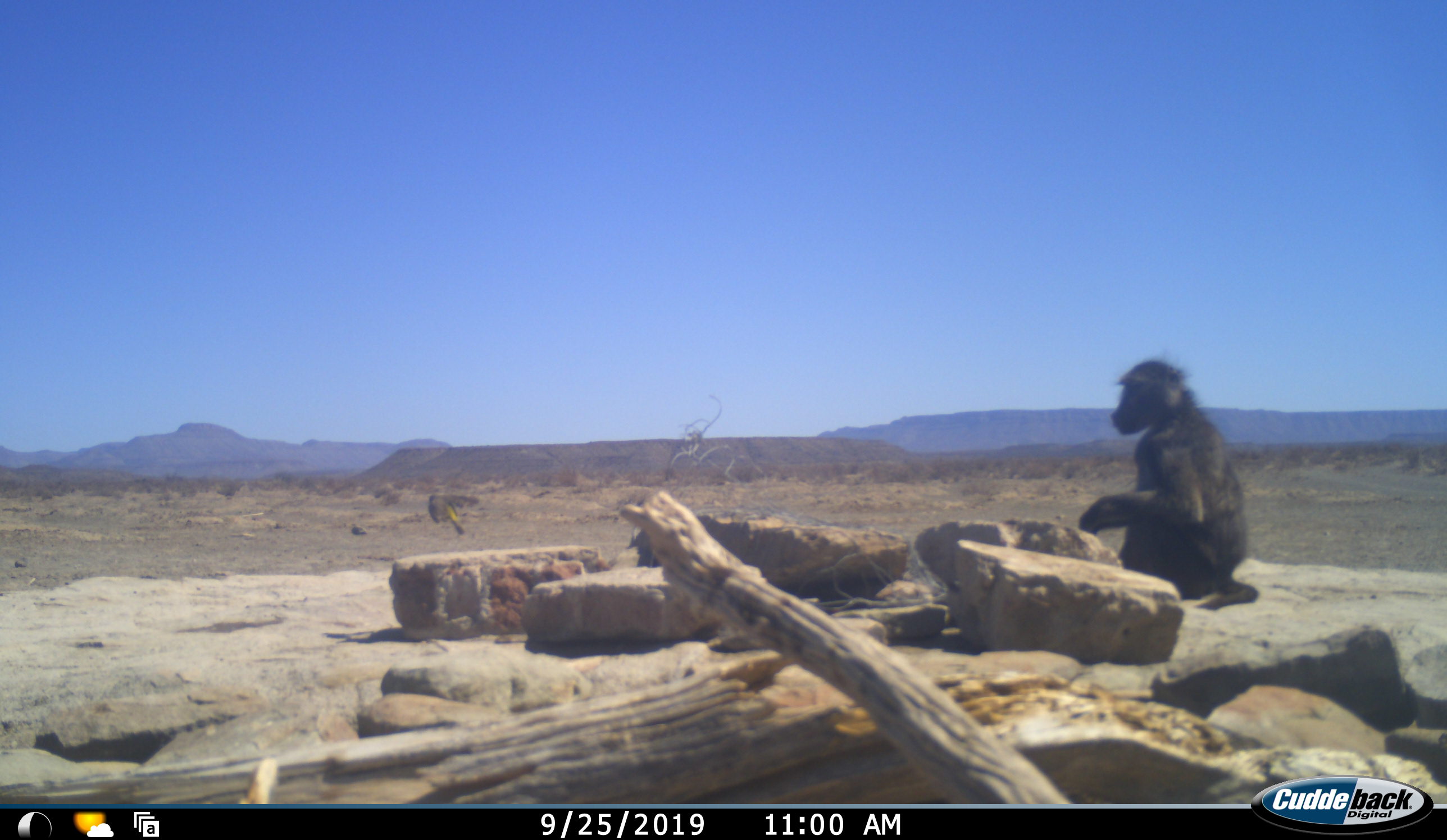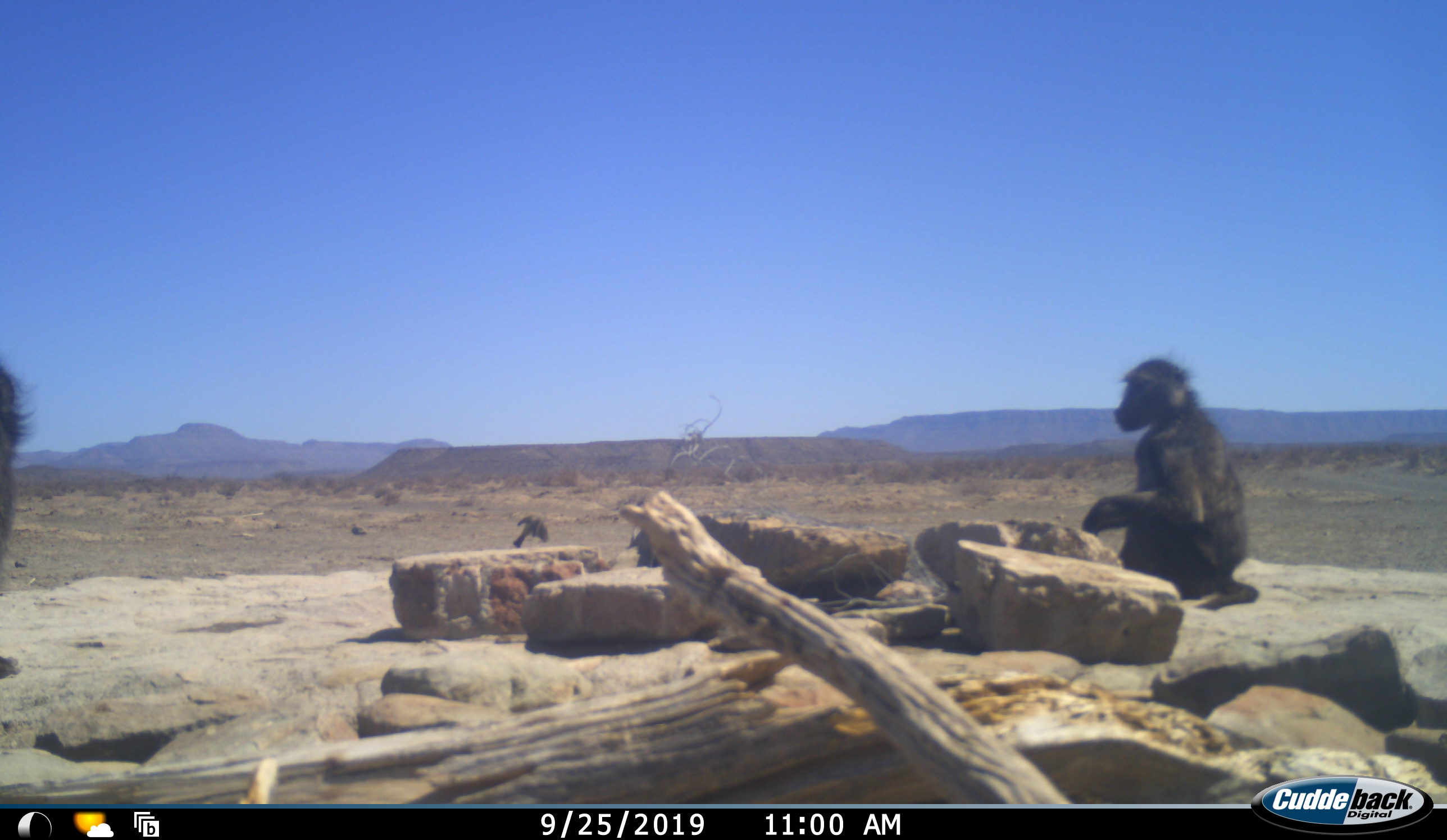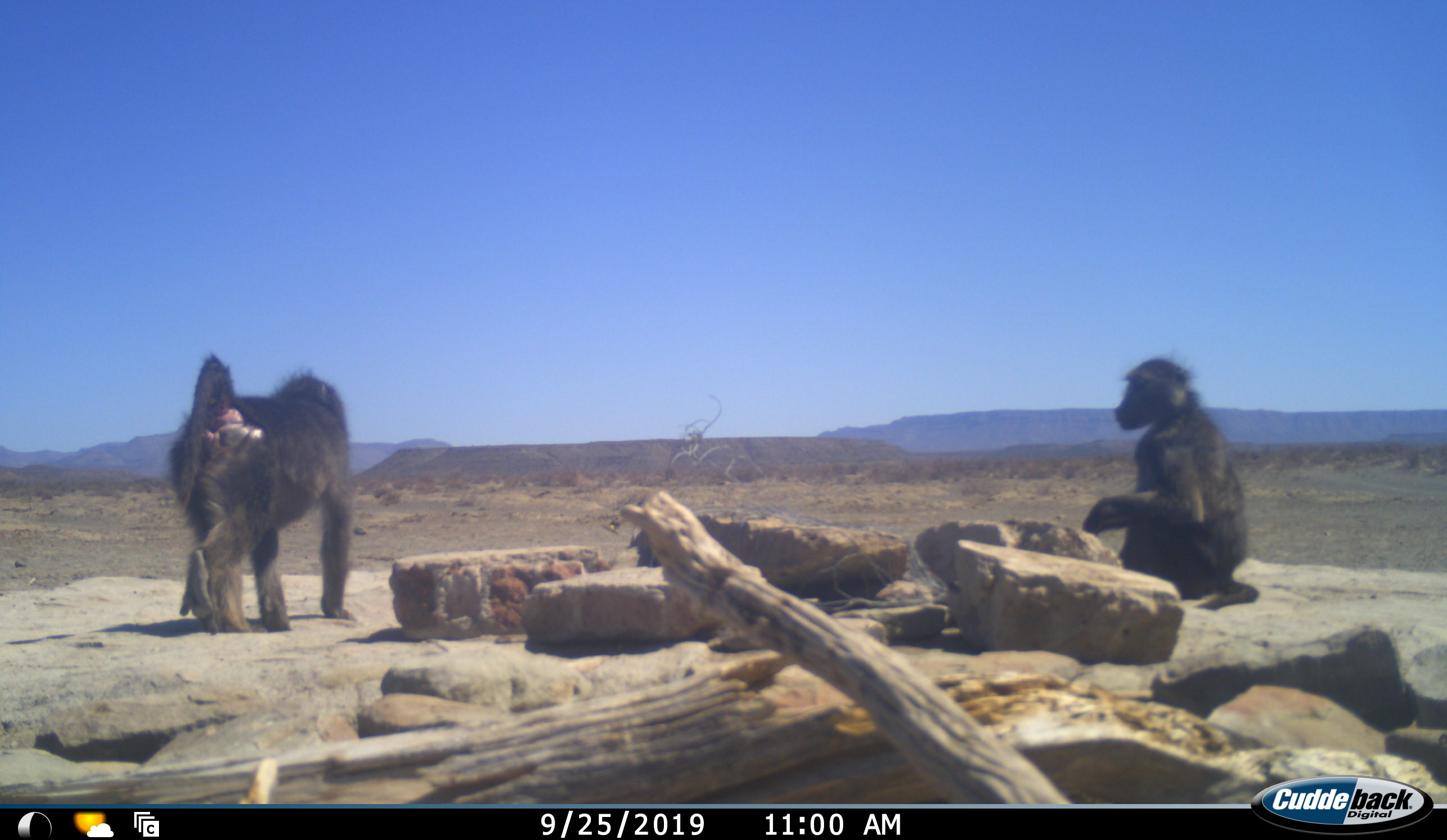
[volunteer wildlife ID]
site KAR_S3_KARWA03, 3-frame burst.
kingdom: Animalia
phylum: Chordata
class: Mammalia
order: Primates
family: Cercopithecidae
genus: Papio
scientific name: Papio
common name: baboon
Baboon (Papio), count 2. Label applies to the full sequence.